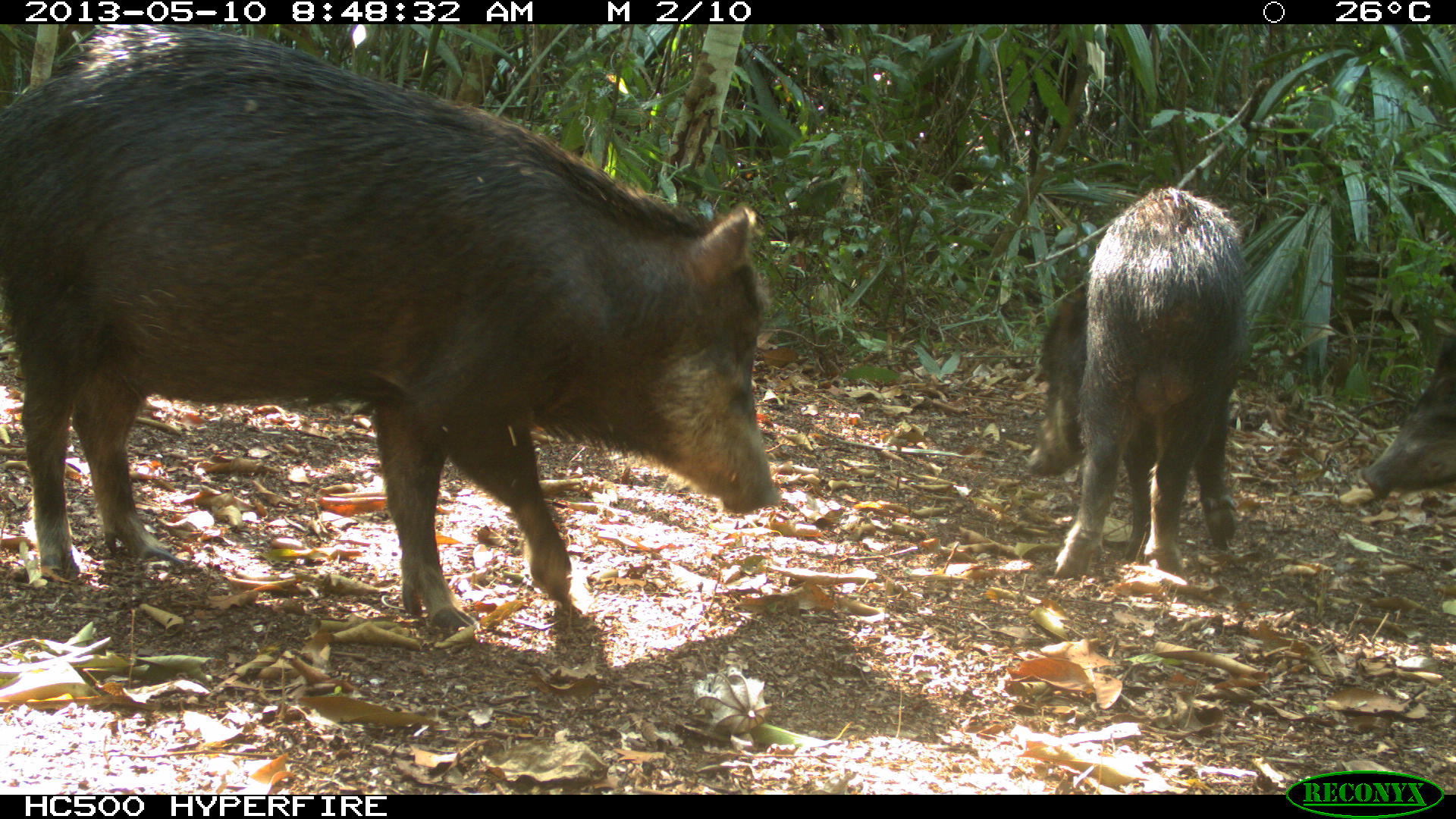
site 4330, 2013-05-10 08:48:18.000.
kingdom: Animalia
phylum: Chordata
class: Mammalia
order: Artiodactyla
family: Tayassuidae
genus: Tayassu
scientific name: Tayassu pecari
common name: white-lipped peccary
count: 4